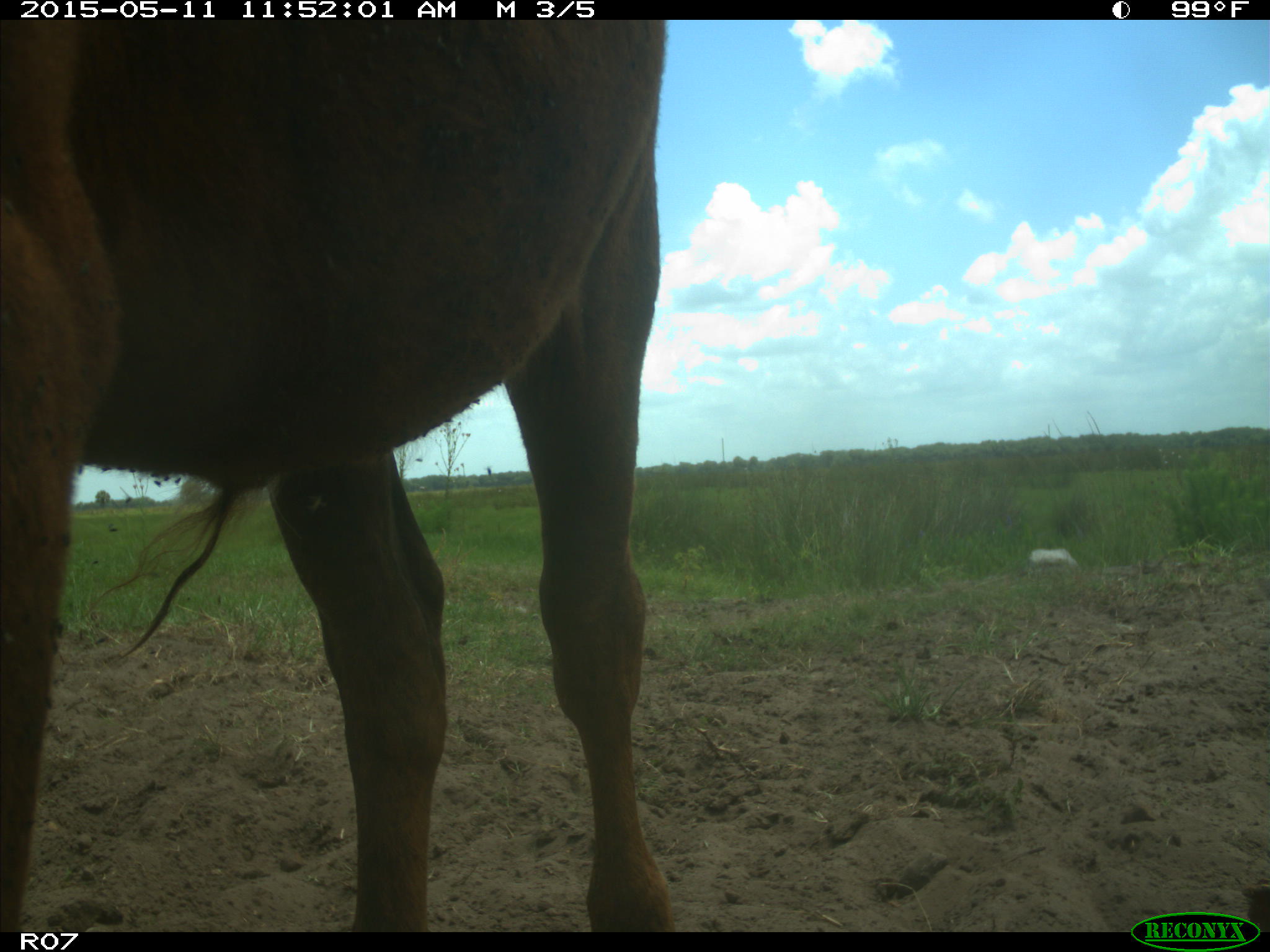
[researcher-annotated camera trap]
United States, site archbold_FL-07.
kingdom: Animalia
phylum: Chordata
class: Mammalia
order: Artiodactyla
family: Bovidae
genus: Bos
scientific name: Bos taurus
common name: domestic cow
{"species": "Bos taurus (domestic cow)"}